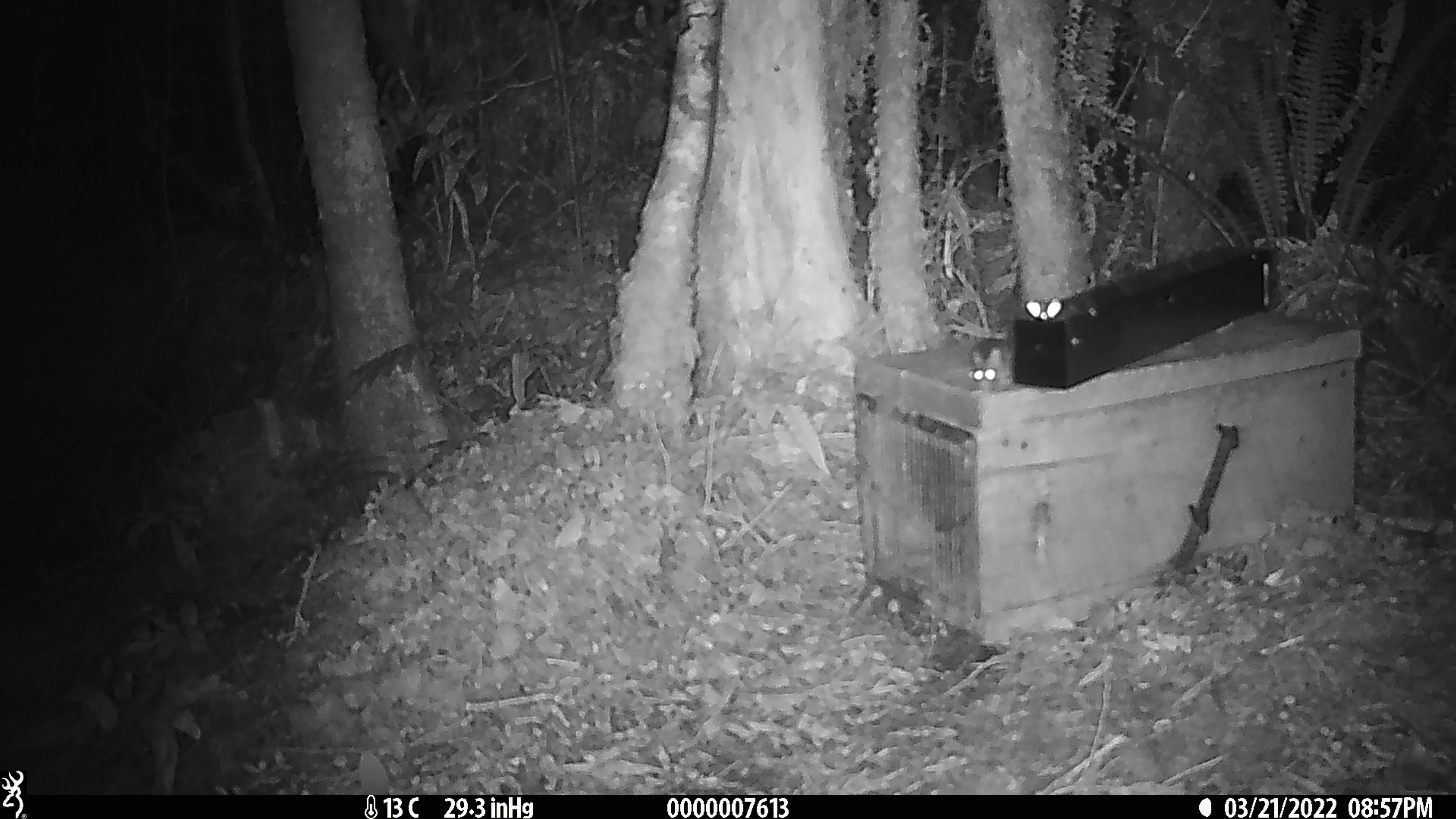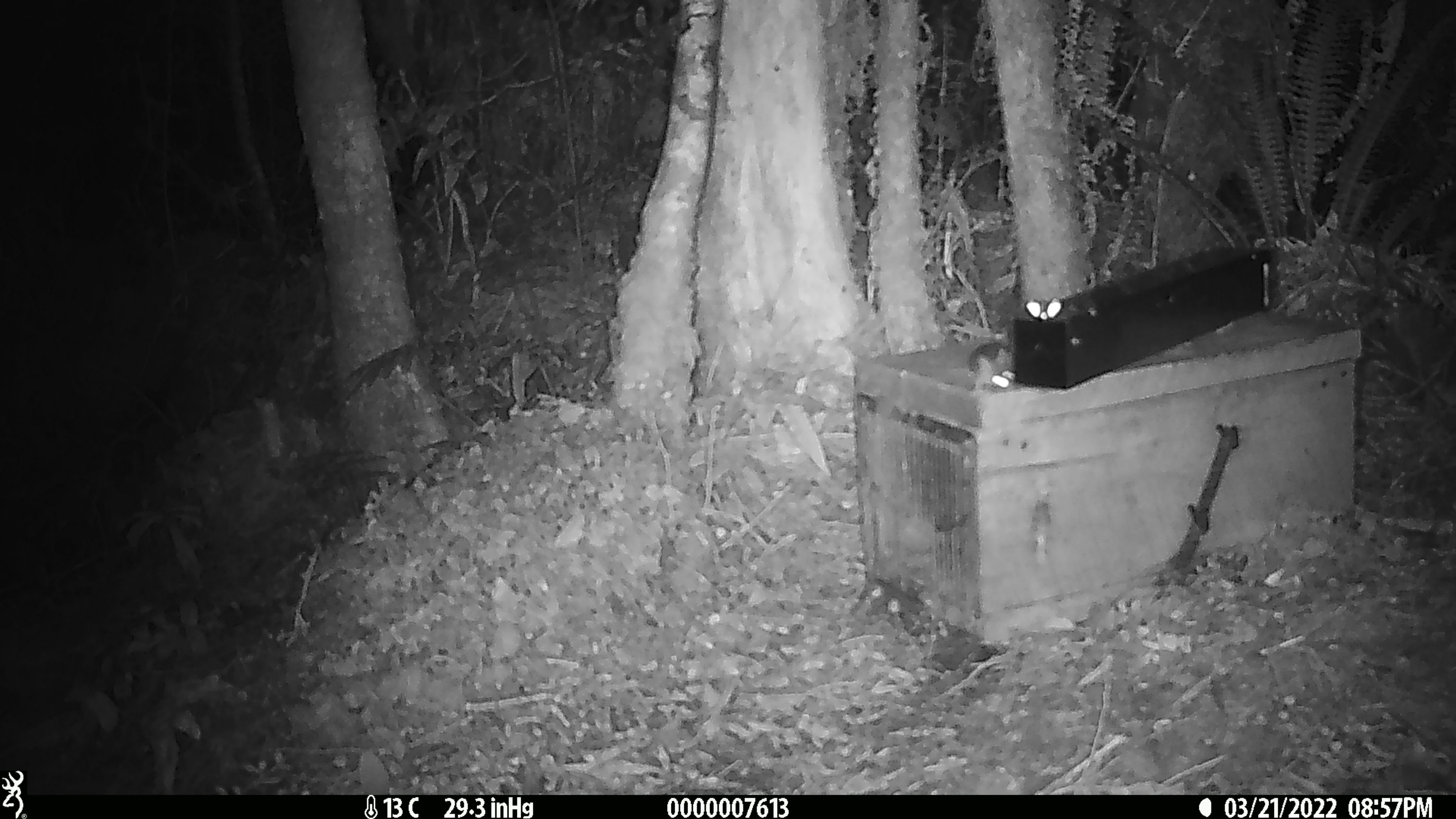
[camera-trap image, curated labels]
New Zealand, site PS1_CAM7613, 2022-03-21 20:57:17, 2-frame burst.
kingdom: Animalia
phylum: Chordata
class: Mammalia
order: Rodentia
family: Muridae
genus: Mus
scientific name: Mus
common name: mouse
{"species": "mouse (Mus)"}